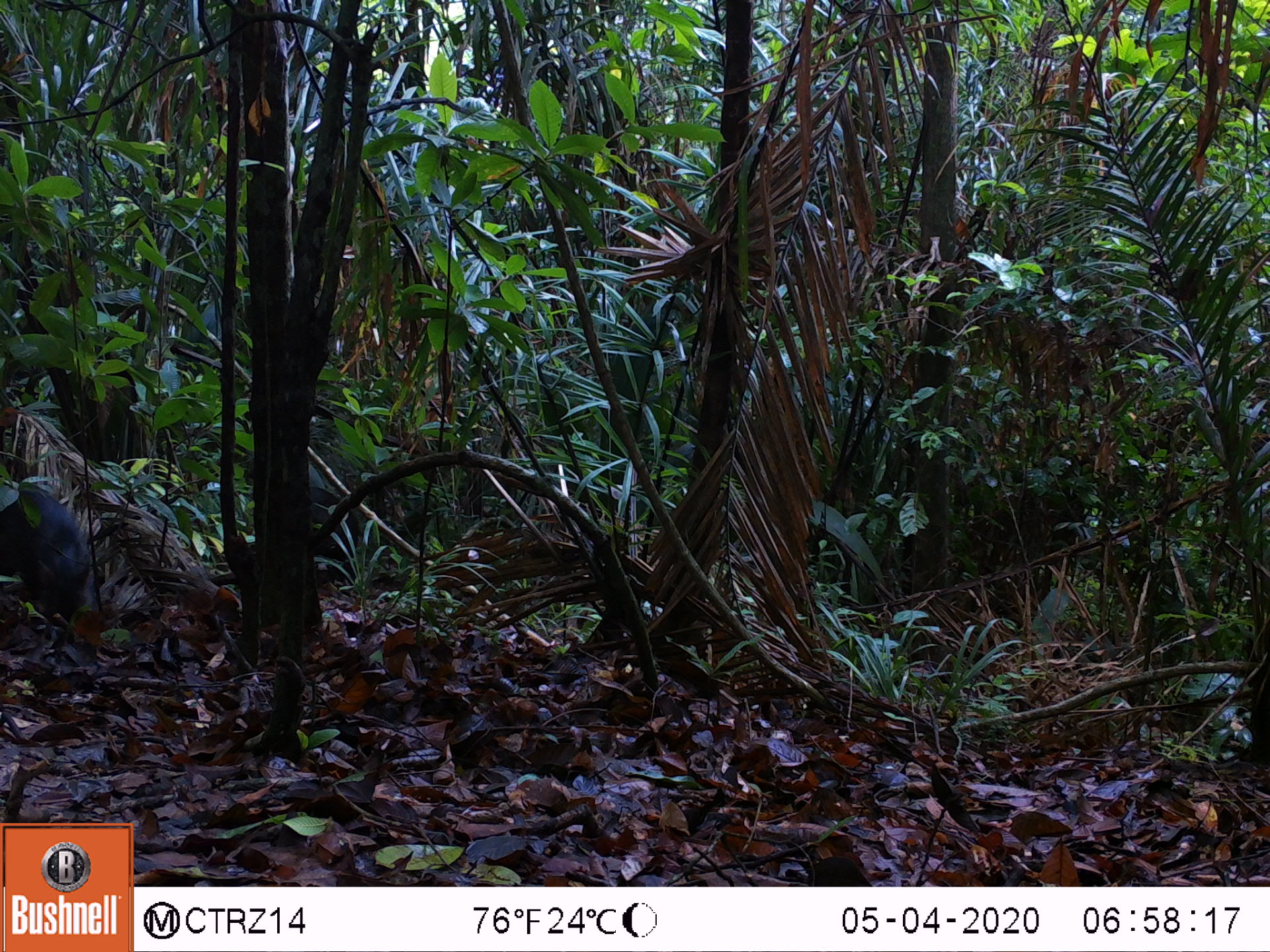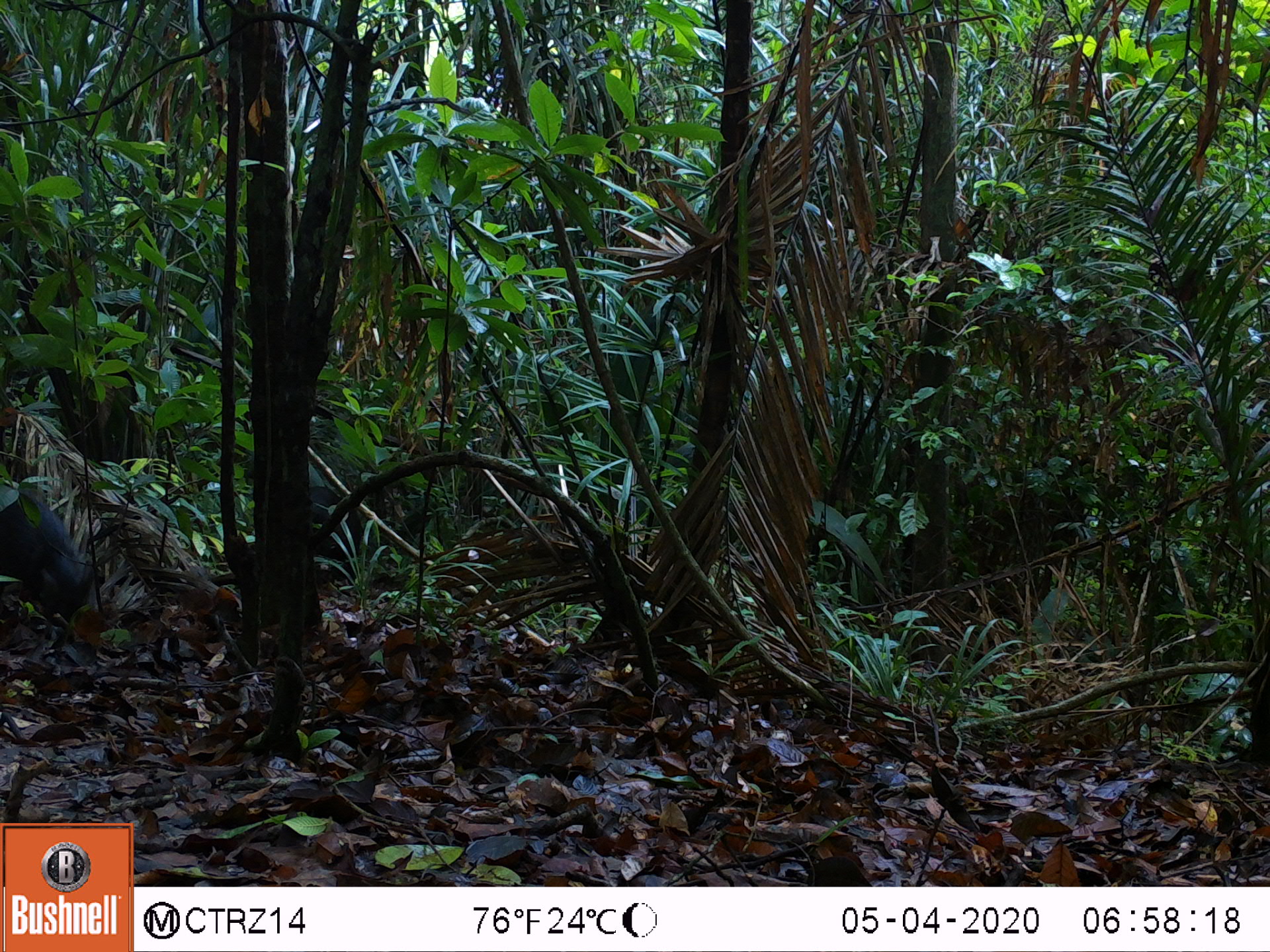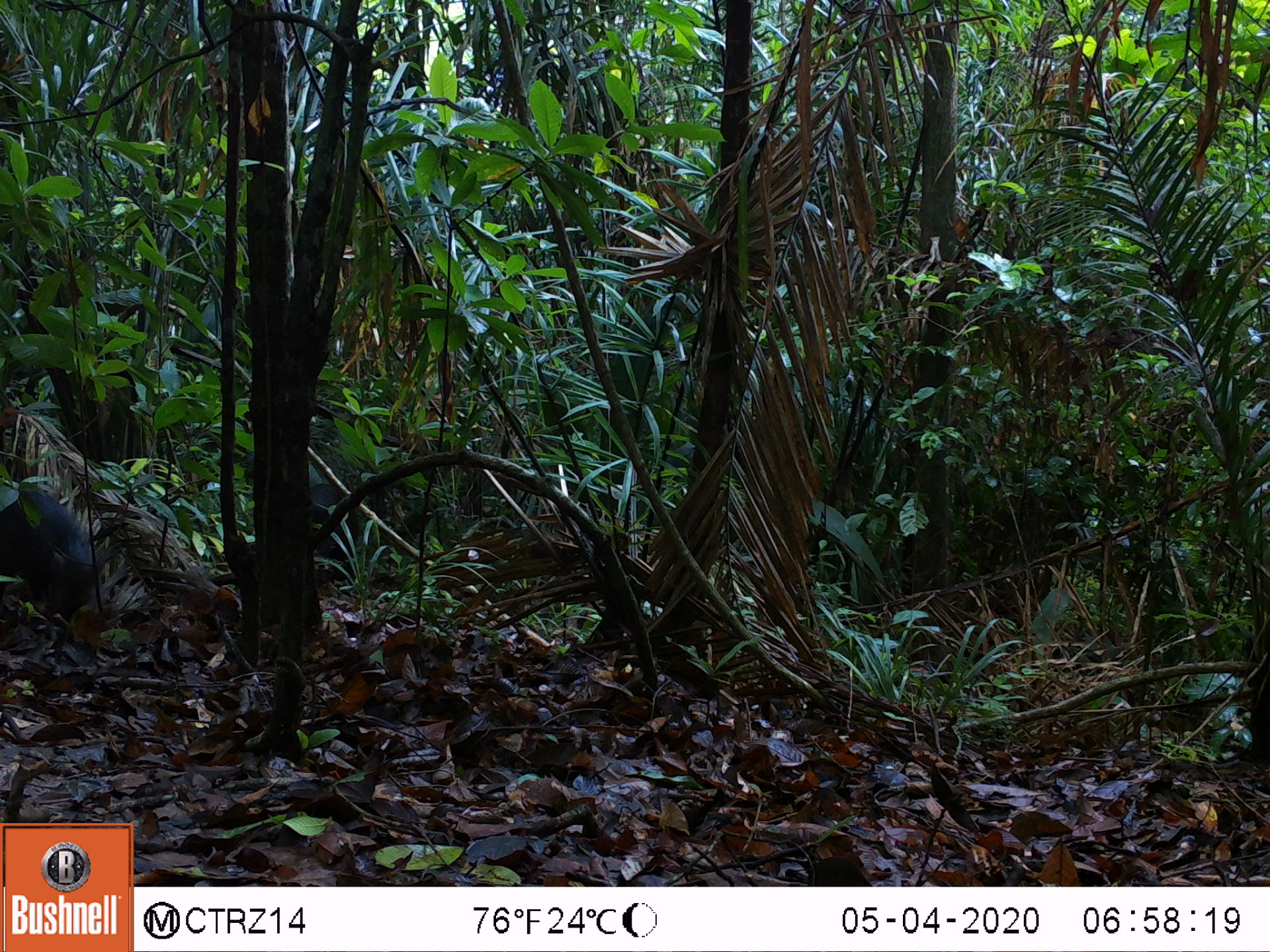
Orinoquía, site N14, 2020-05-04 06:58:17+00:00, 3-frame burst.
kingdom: Animalia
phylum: Chordata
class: Mammalia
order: Artiodactyla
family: Tayassuidae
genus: Pecari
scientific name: Pecari tajacu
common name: collared peccary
Collared peccary (Pecari tajacu).